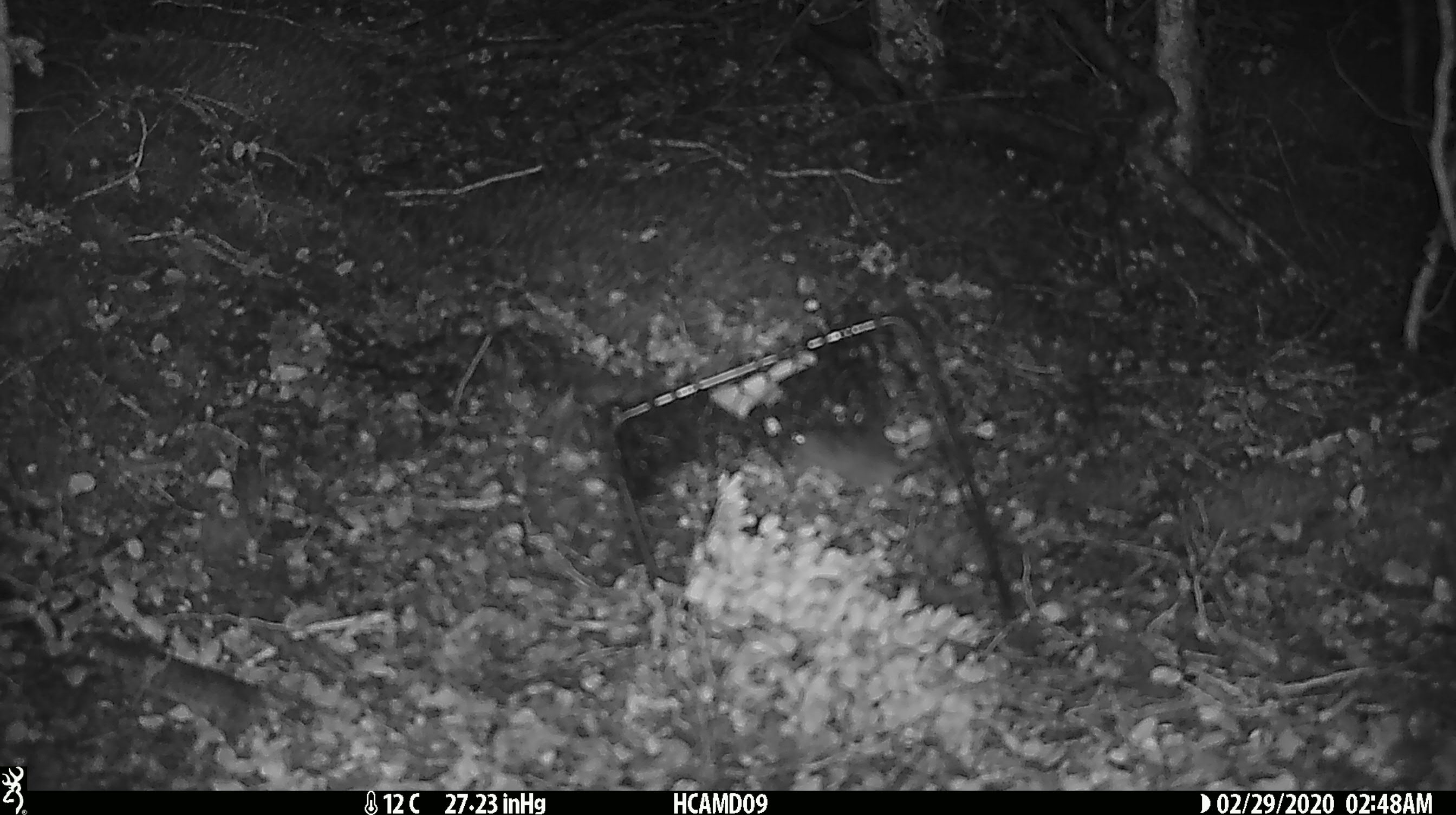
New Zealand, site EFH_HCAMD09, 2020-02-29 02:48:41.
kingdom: Animalia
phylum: Chordata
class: Mammalia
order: Rodentia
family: Muridae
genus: Mus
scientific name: Mus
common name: mouse